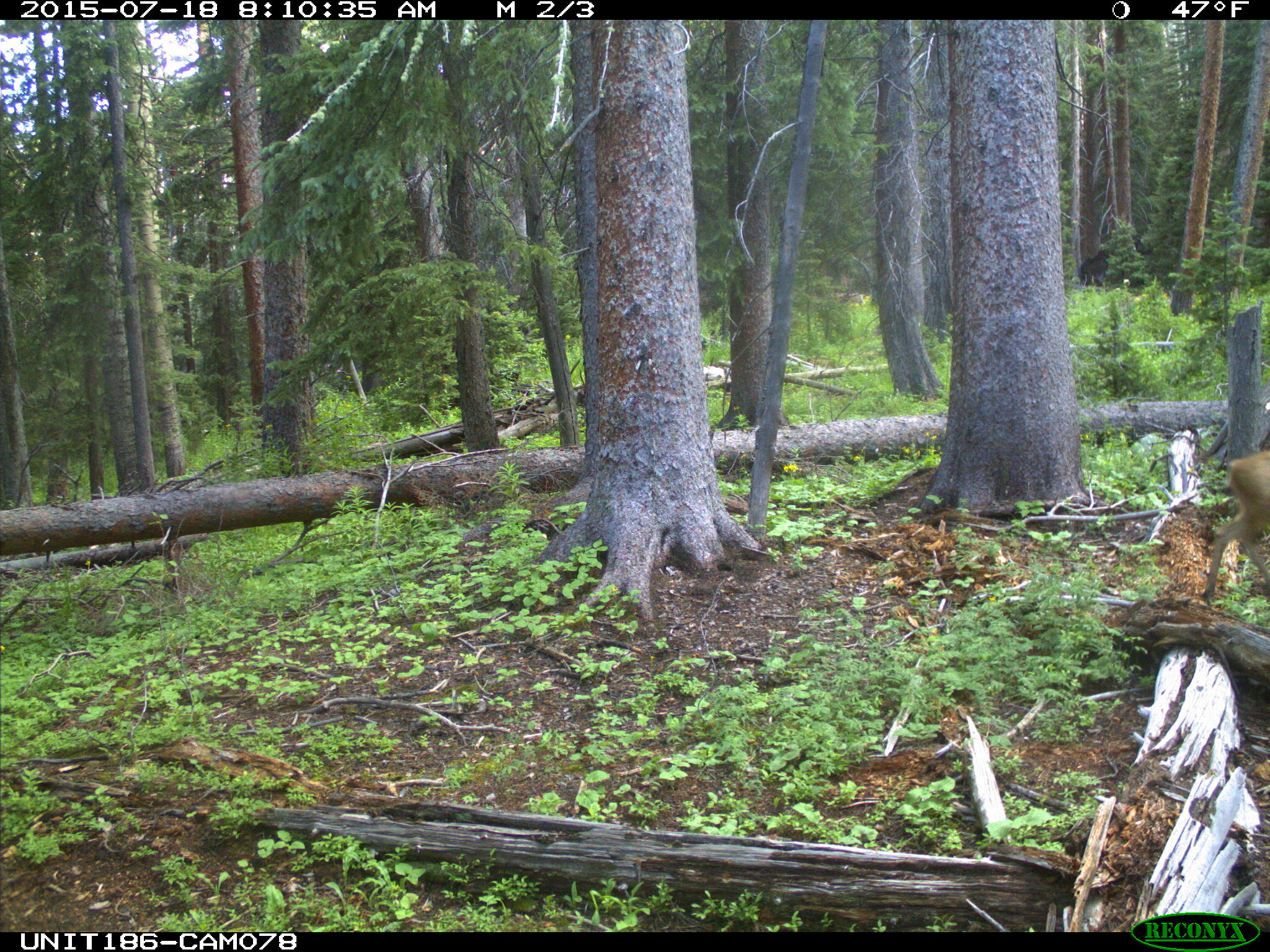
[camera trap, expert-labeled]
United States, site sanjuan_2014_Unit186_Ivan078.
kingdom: Animalia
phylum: Chordata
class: Mammalia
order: Artiodactyla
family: Cervidae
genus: Odocoileus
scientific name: Odocoileus hemionus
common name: mule deer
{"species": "Odocoileus hemionus (mule deer)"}